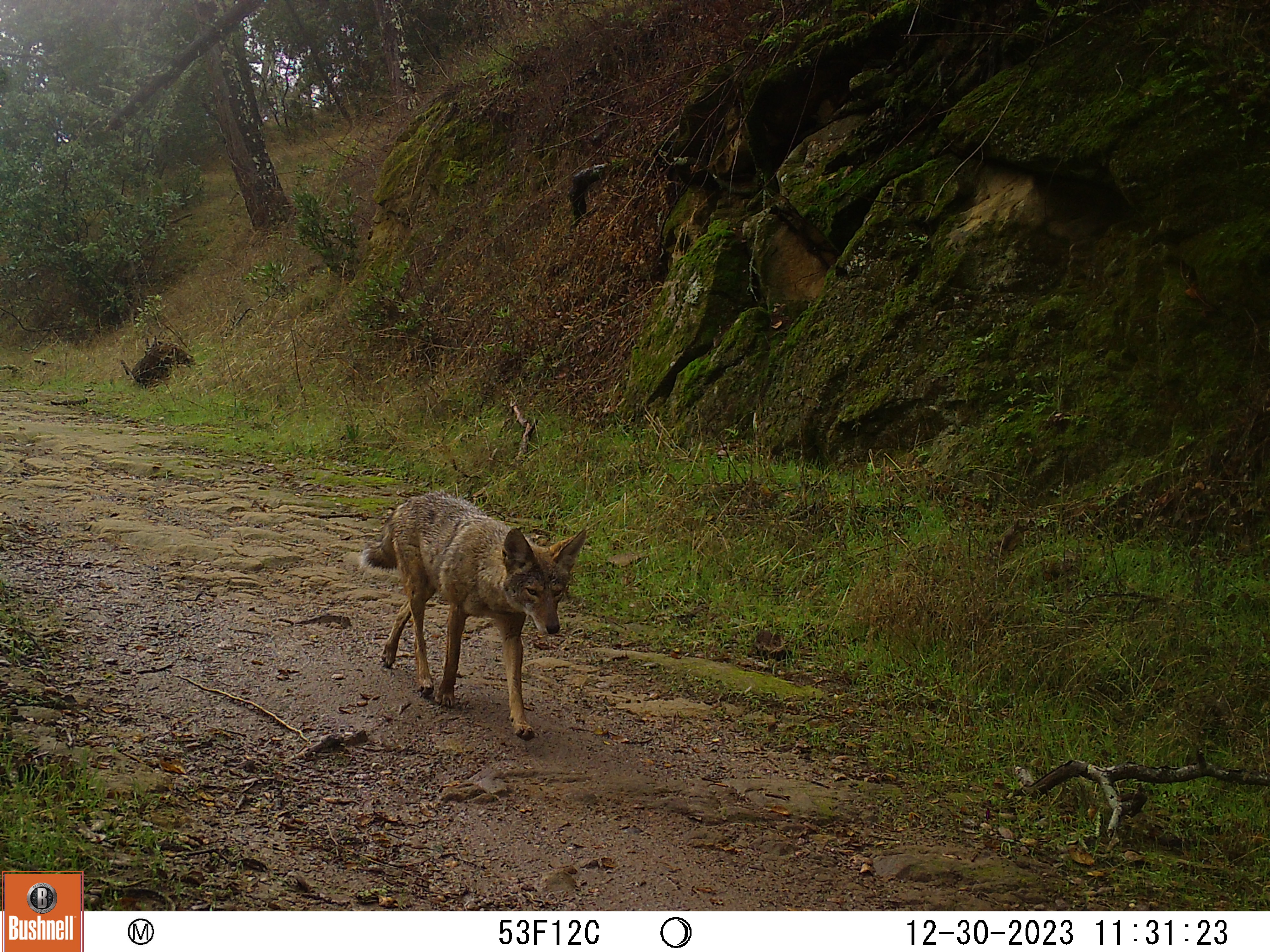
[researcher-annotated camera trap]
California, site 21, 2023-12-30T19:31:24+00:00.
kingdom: Animalia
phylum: Chordata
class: Mammalia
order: Carnivora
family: Canidae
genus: Canis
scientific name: Canis latrans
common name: coyote